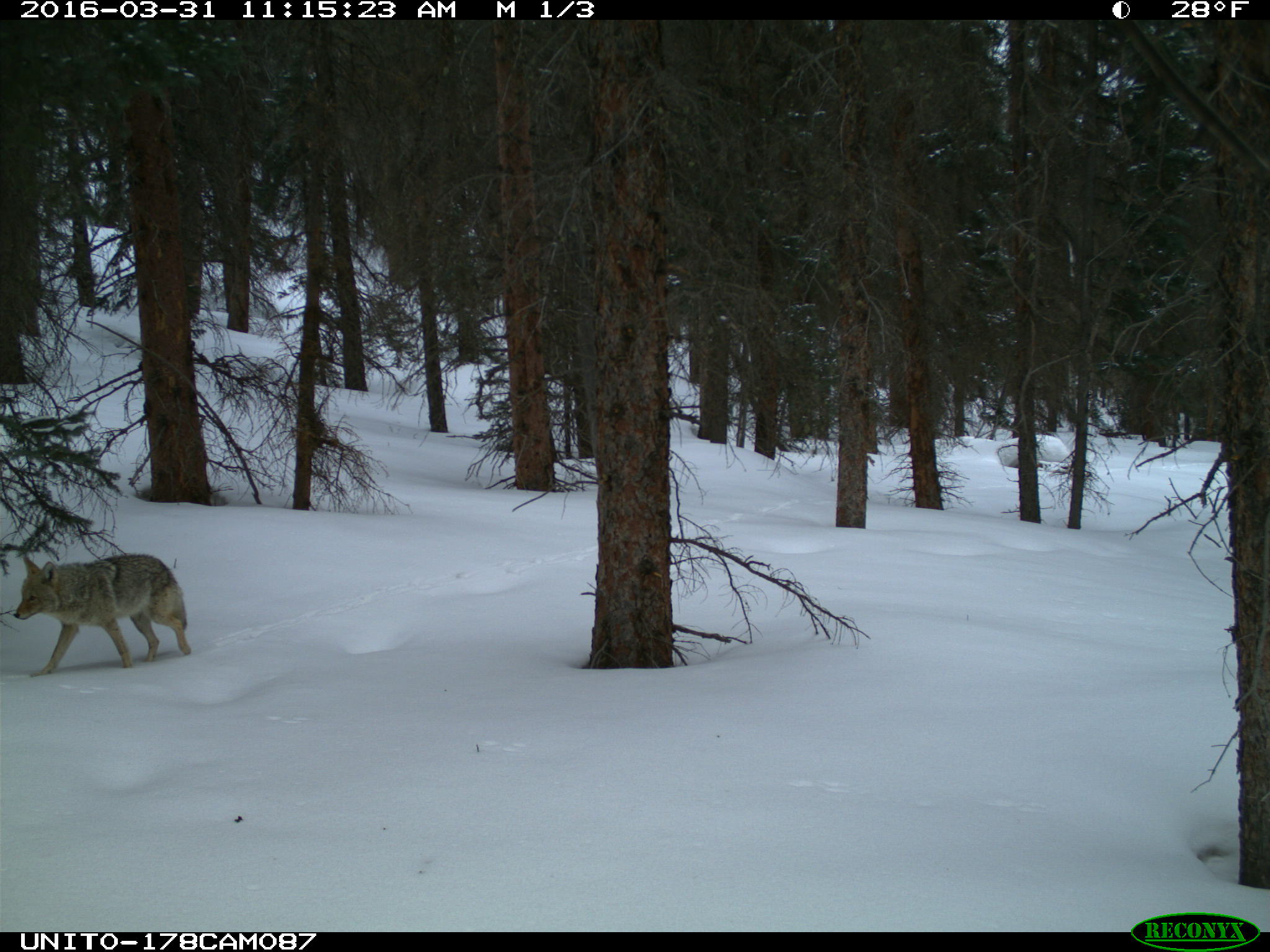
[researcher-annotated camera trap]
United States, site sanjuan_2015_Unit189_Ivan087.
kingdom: Animalia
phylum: Chordata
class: Mammalia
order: Carnivora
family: Canidae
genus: Canis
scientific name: Canis latrans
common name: coyote